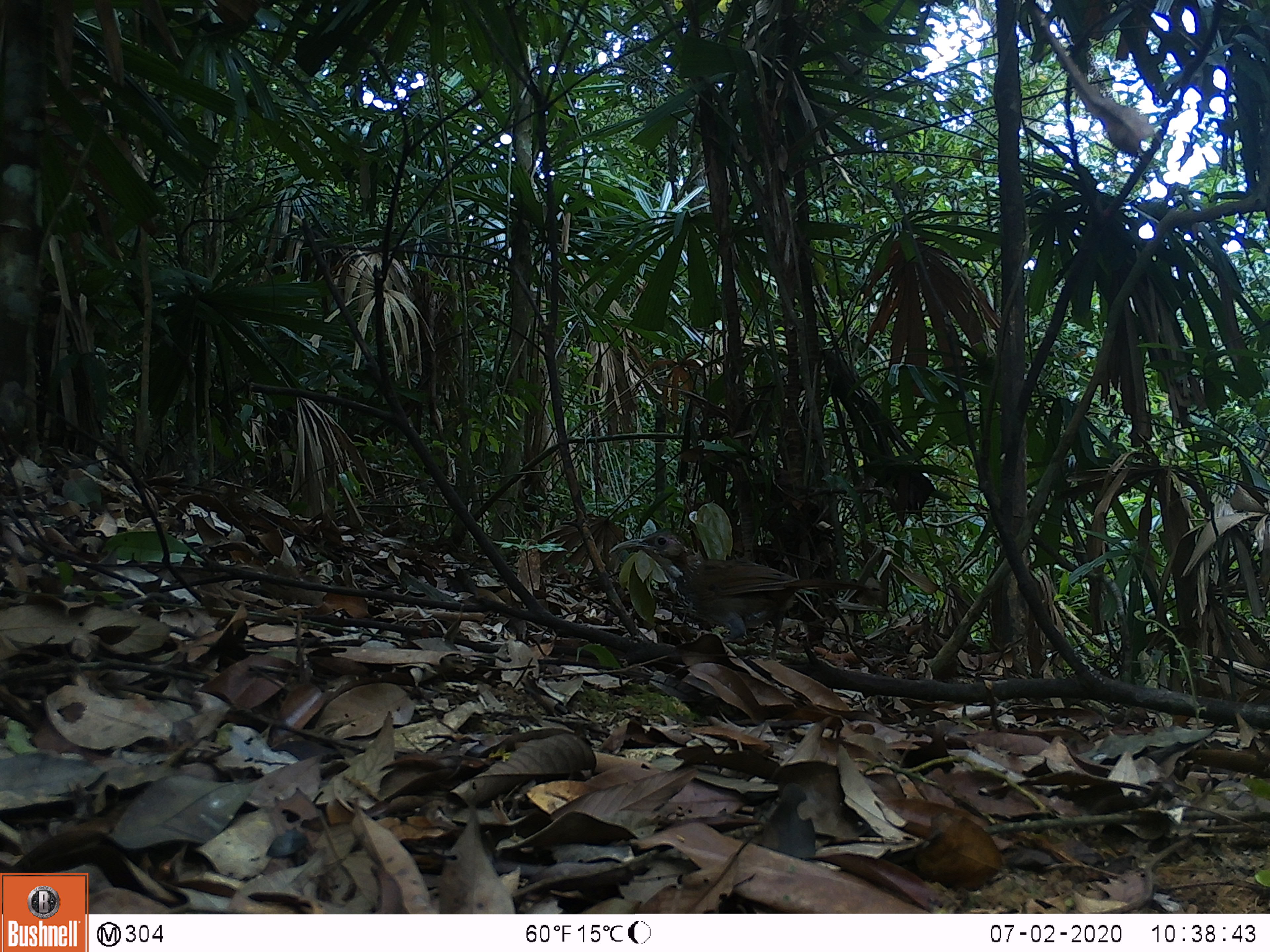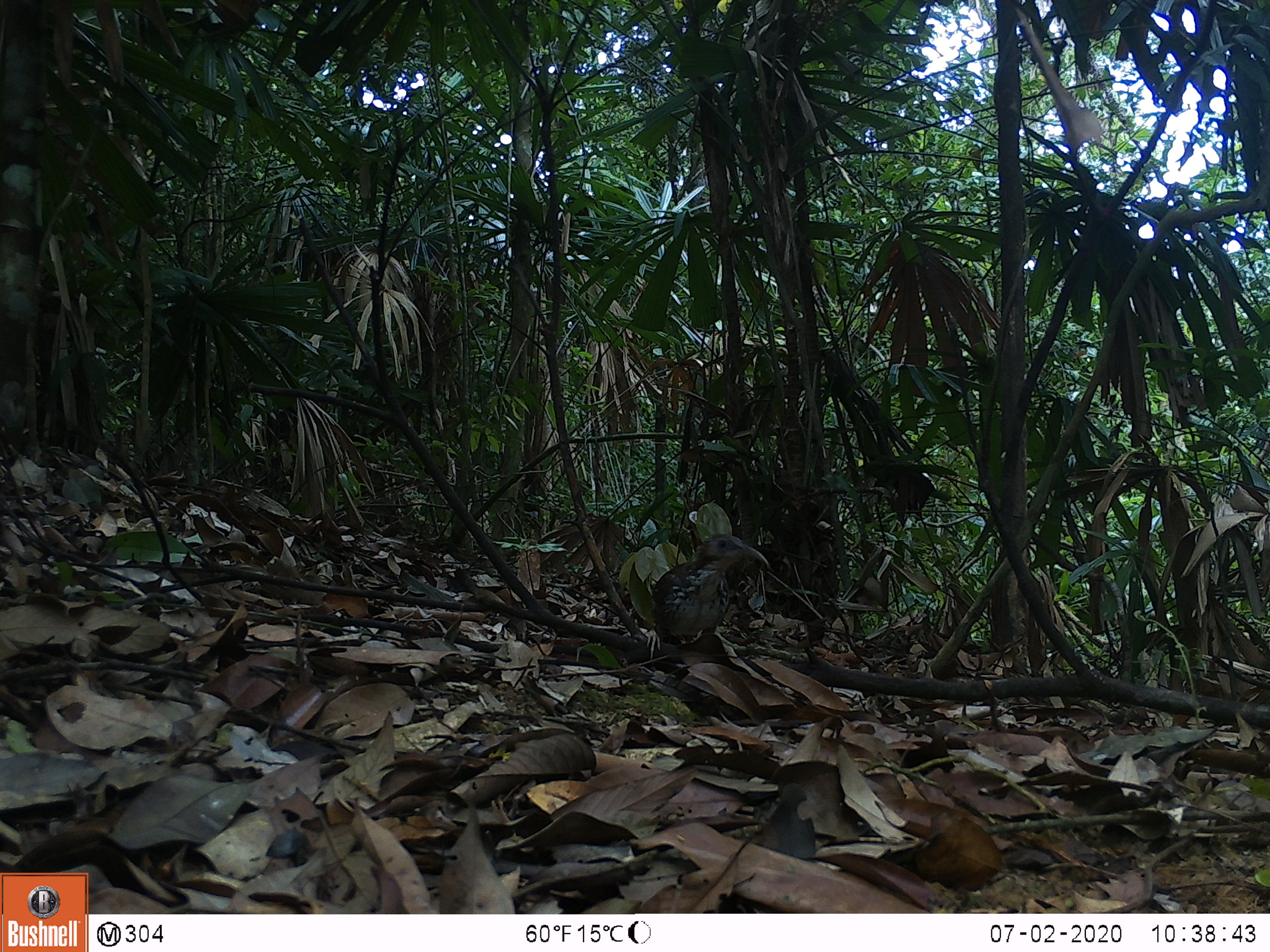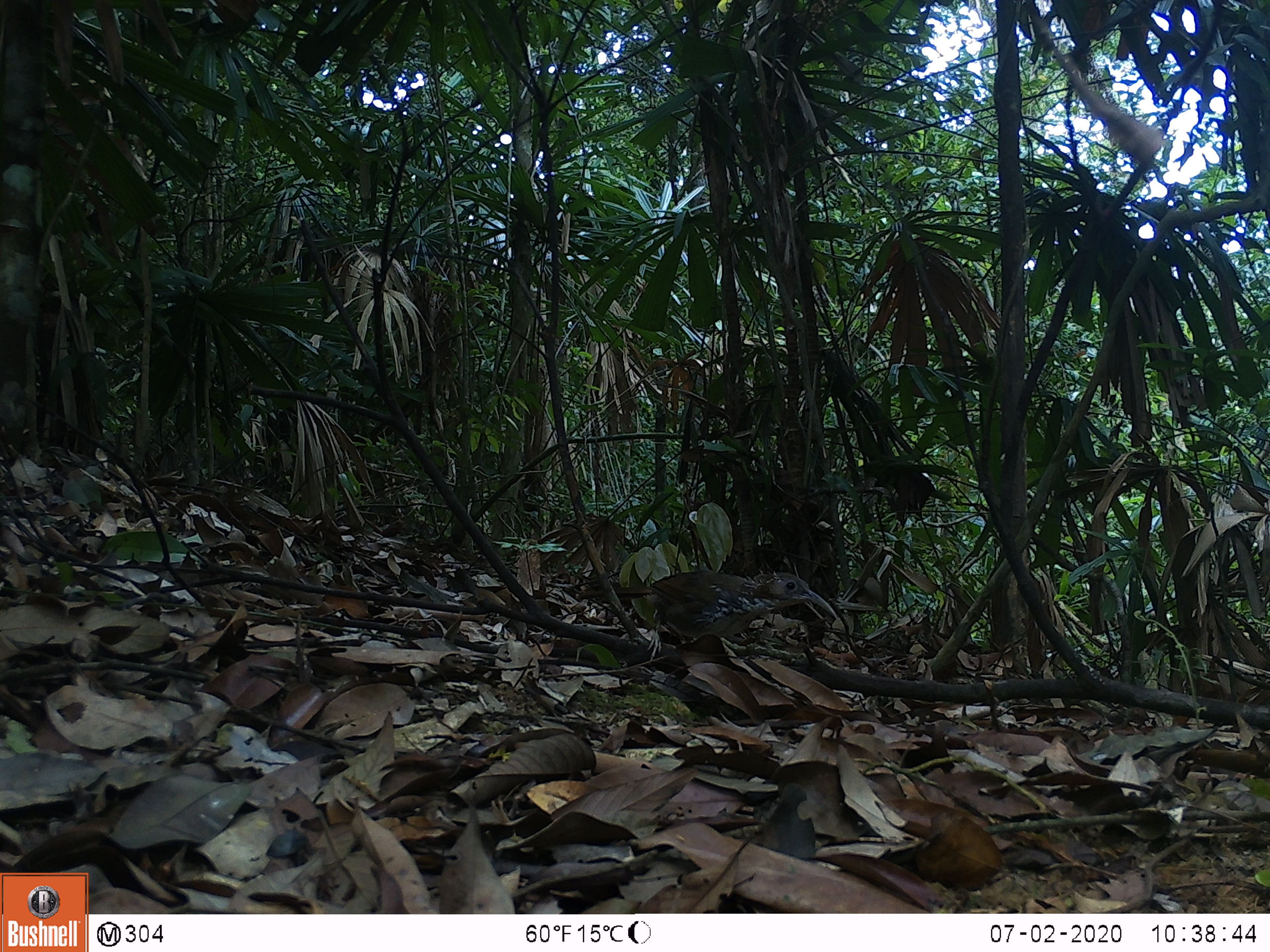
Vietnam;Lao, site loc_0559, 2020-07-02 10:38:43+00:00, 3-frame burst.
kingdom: Animalia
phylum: Chordata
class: Aves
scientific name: Aves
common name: bird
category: unidentified bird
Unidentified bird (bird) (Aves). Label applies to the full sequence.